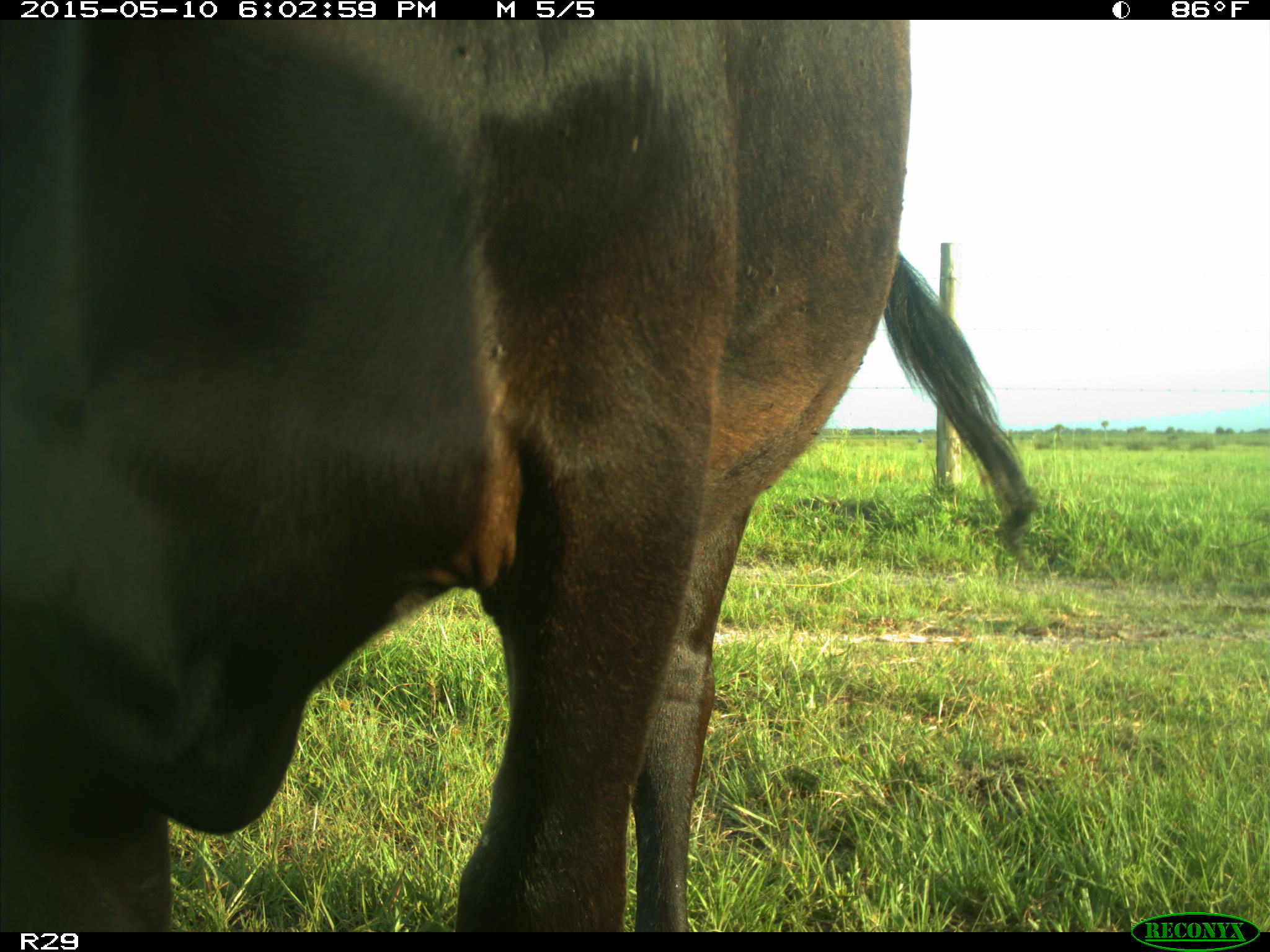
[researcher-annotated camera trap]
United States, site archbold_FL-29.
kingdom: Animalia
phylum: Chordata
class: Mammalia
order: Artiodactyla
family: Bovidae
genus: Bos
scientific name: Bos taurus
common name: domestic cow